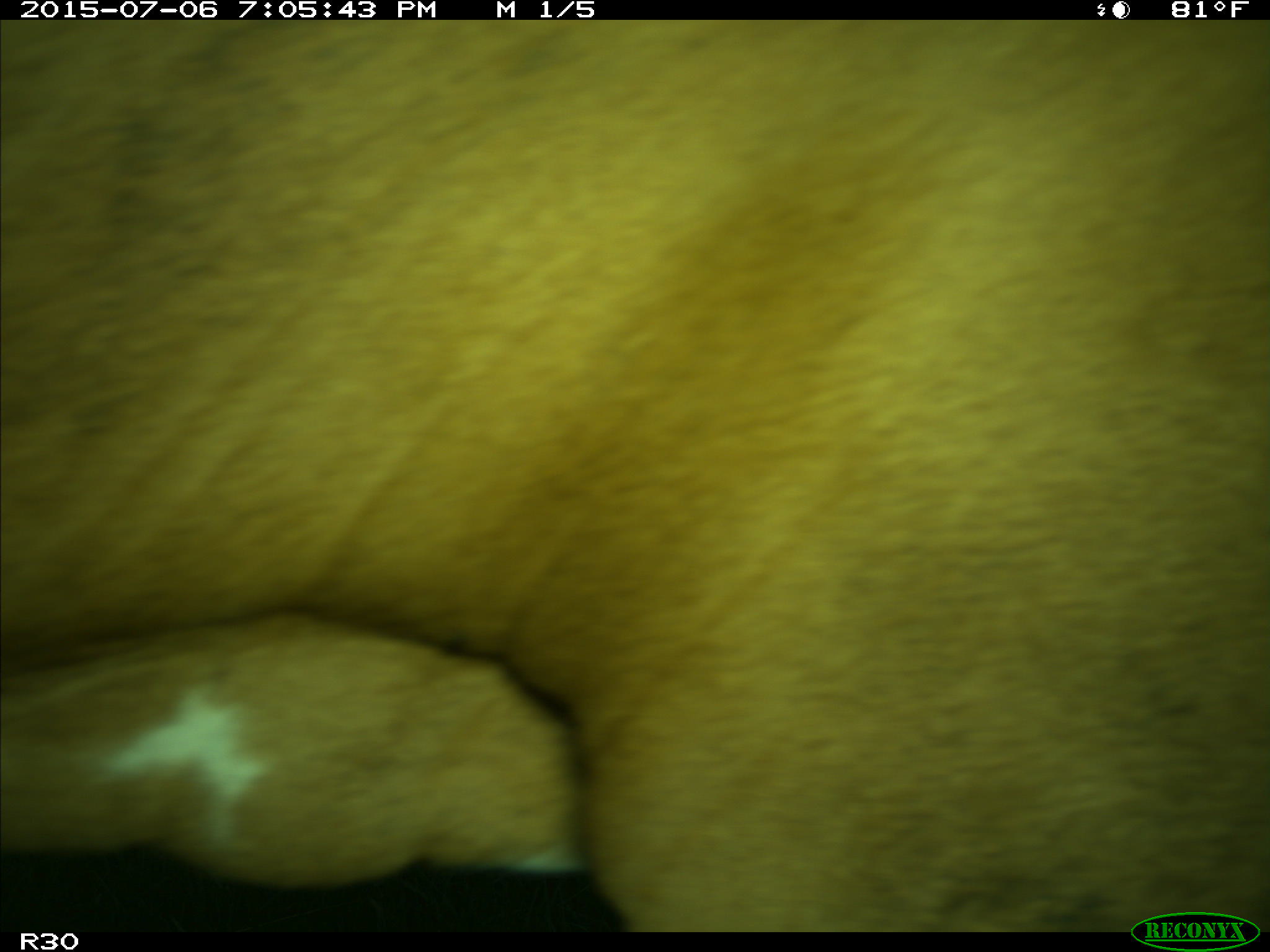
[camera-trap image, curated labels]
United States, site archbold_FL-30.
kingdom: Animalia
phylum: Chordata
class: Mammalia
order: Artiodactyla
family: Bovidae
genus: Bos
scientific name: Bos taurus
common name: domestic cow